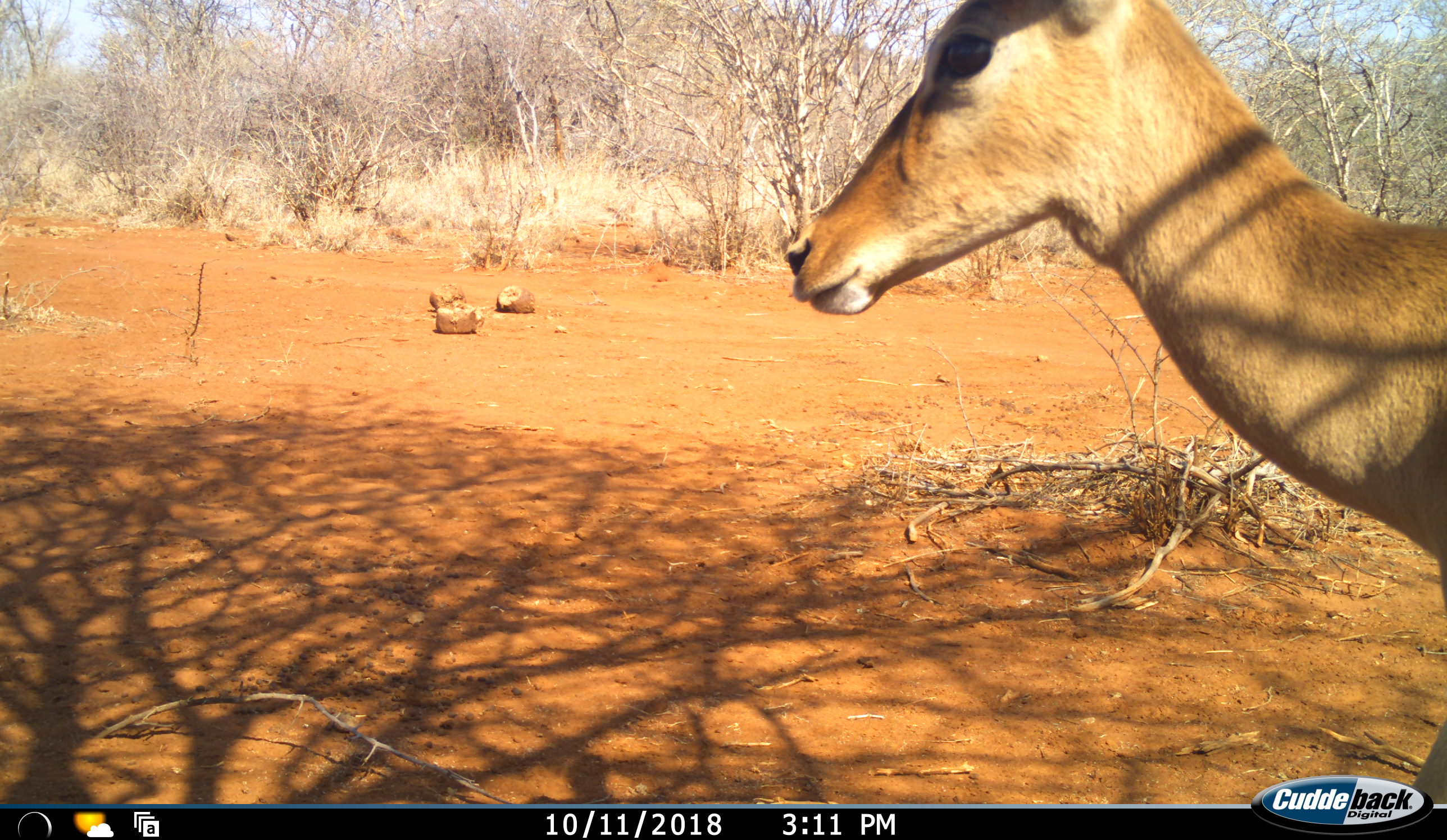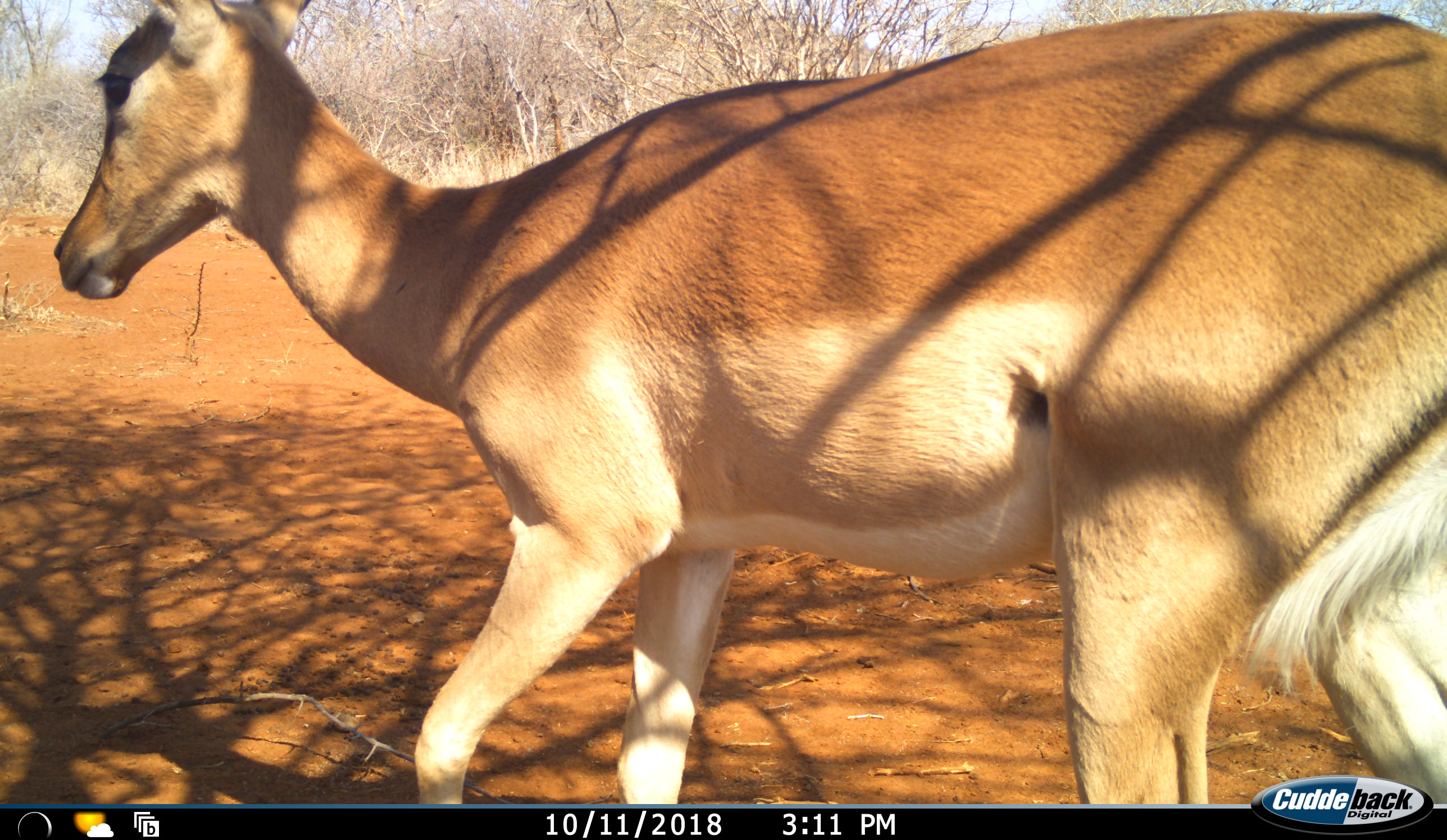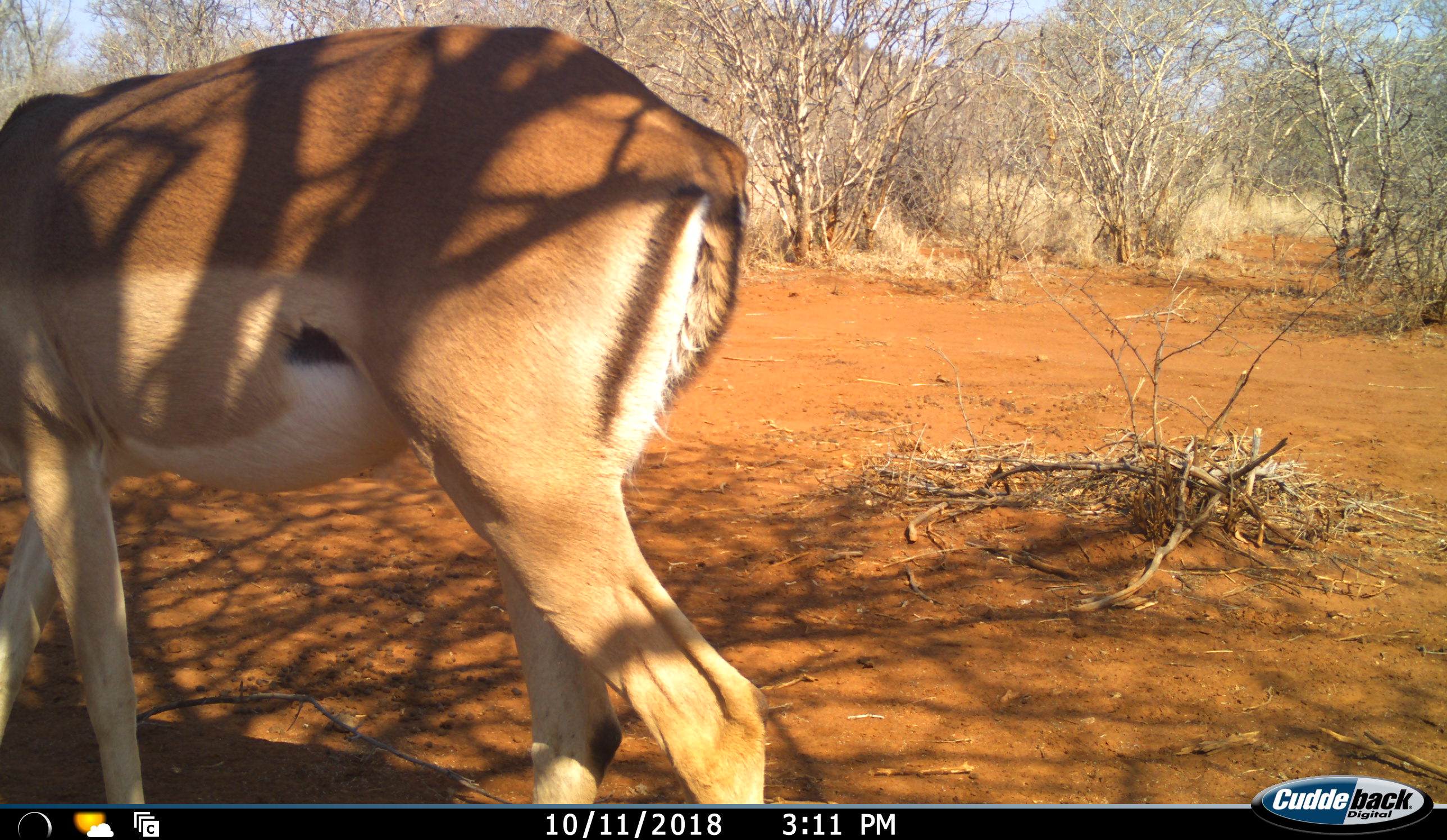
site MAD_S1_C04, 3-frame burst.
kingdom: Animalia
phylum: Chordata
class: Mammalia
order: Artiodactyla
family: Bovidae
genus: Aepyceros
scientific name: Aepyceros melampus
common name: impala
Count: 1.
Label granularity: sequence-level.